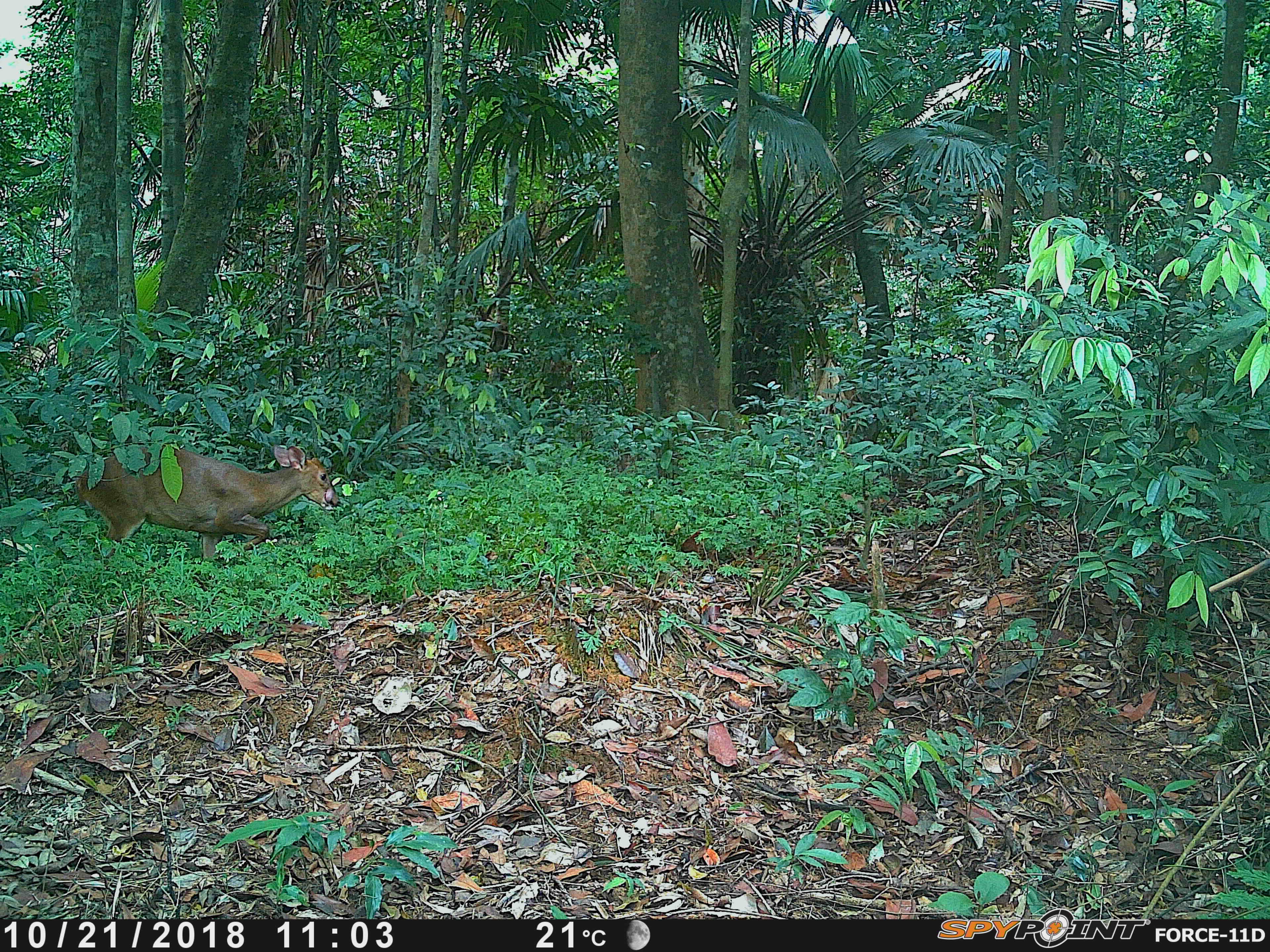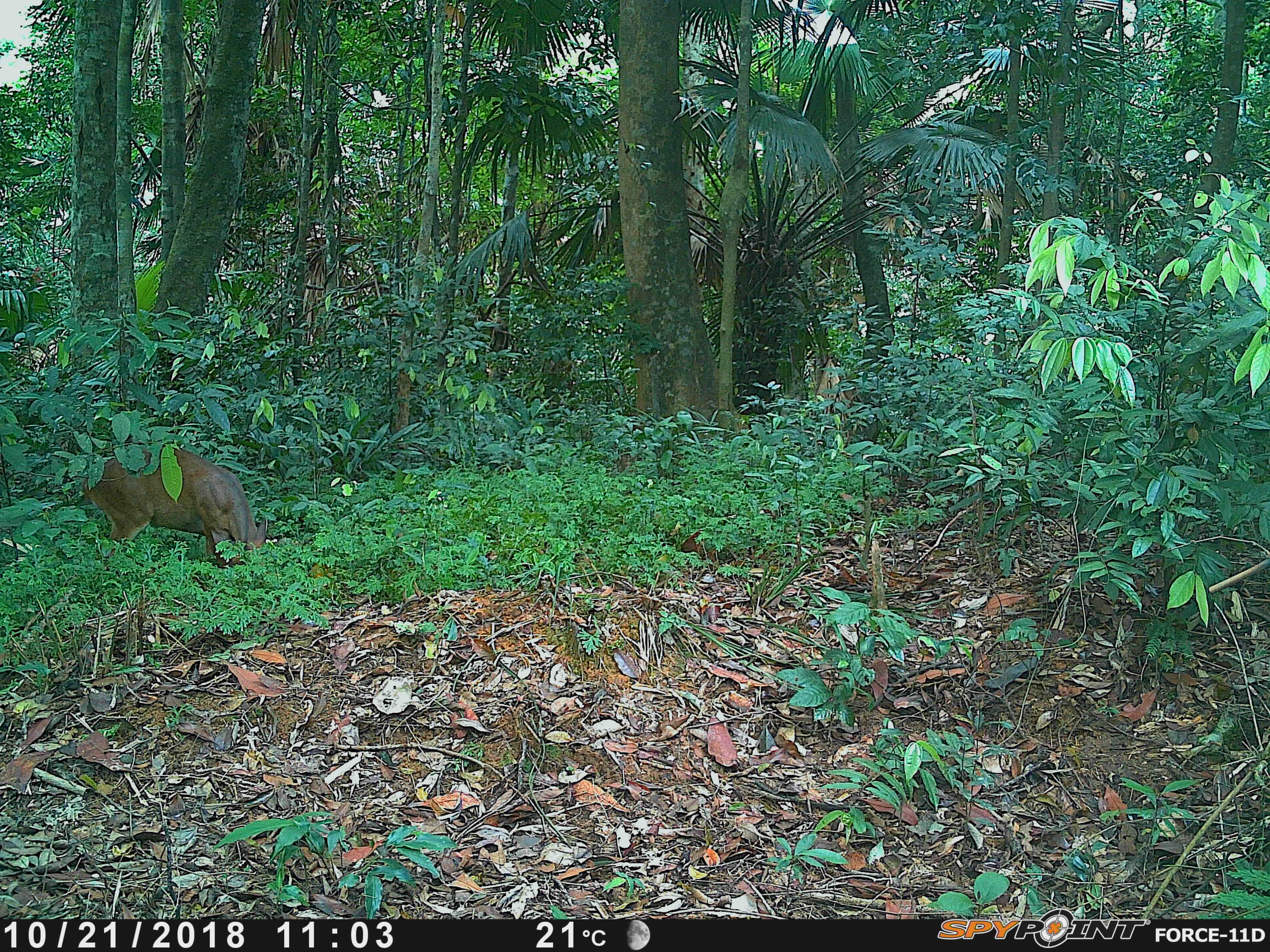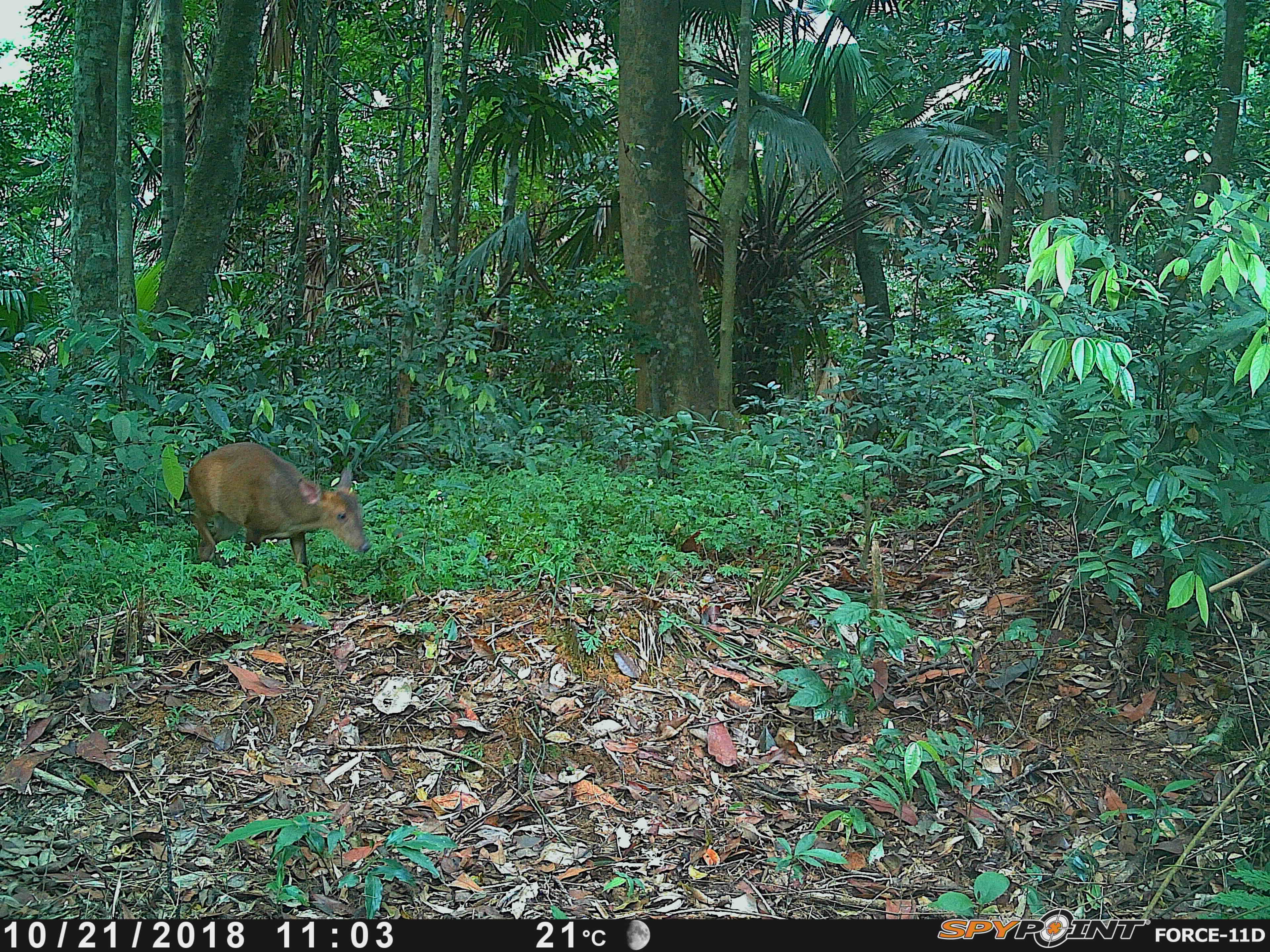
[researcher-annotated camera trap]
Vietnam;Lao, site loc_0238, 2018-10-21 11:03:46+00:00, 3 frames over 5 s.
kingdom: Animalia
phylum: Chordata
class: Mammalia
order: Artiodactyla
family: Cervidae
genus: Muntiacus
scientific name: Muntiacus vuquangensis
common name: large-antlered muntjac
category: large antlered muntjac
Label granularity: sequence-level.